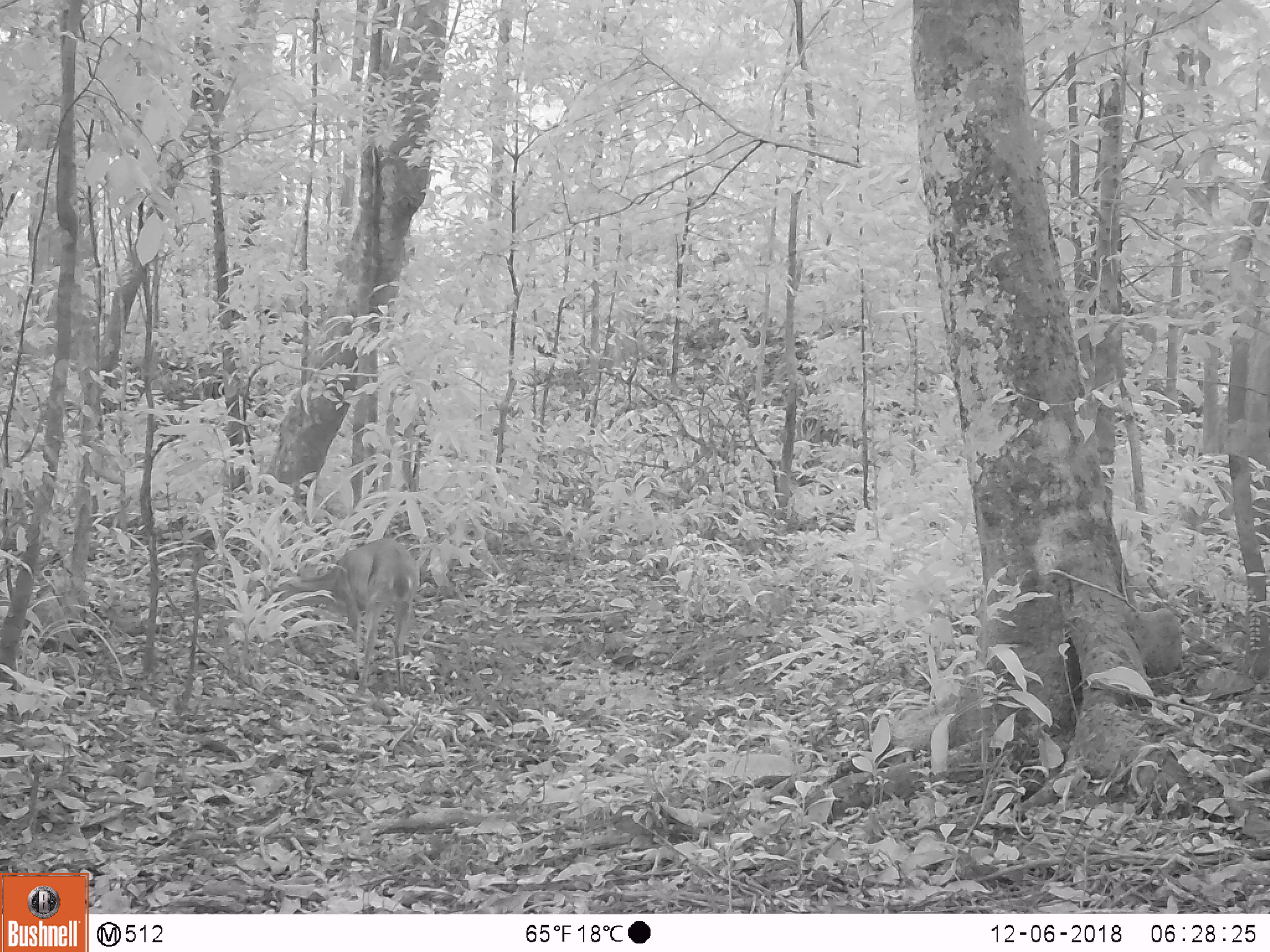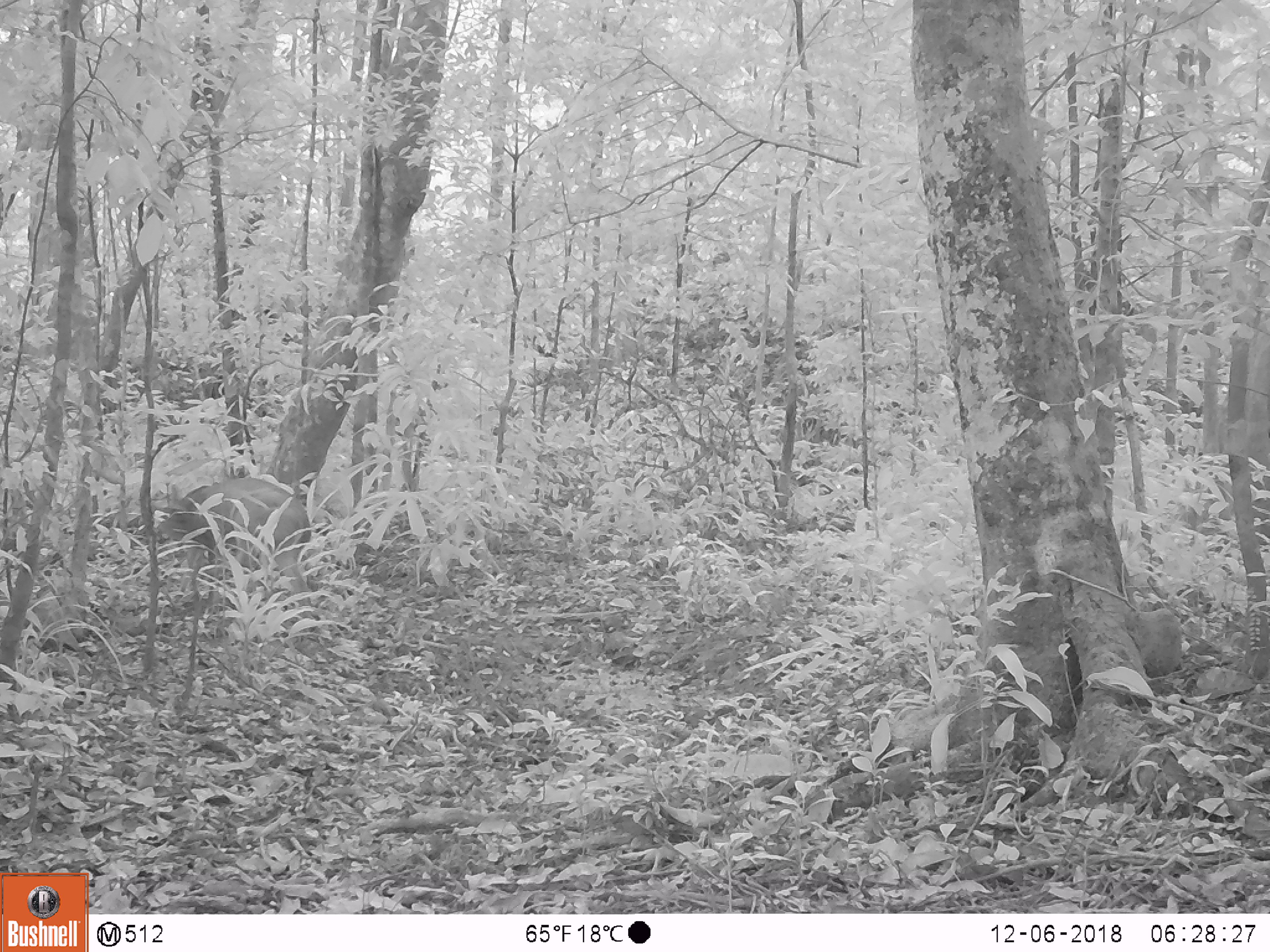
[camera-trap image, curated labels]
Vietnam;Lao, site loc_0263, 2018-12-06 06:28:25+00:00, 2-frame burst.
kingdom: Animalia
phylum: Chordata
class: Mammalia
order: Artiodactyla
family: Cervidae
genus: Muntiacus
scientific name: Muntiacus vuquangensis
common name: large-antlered muntjac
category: large antlered muntjac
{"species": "large antlered muntjac (large-antlered muntjac) (Muntiacus vuquangensis)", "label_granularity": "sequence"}